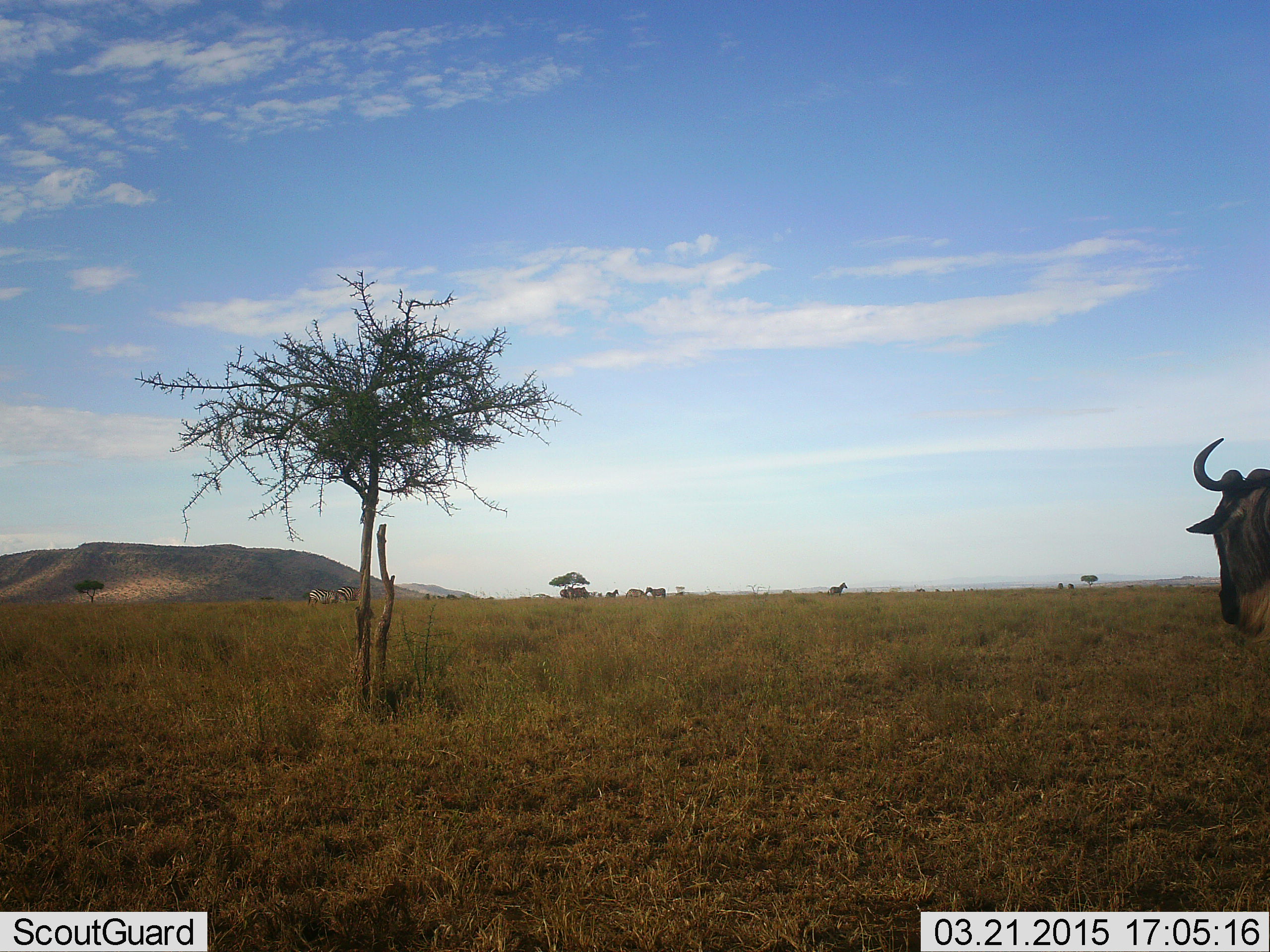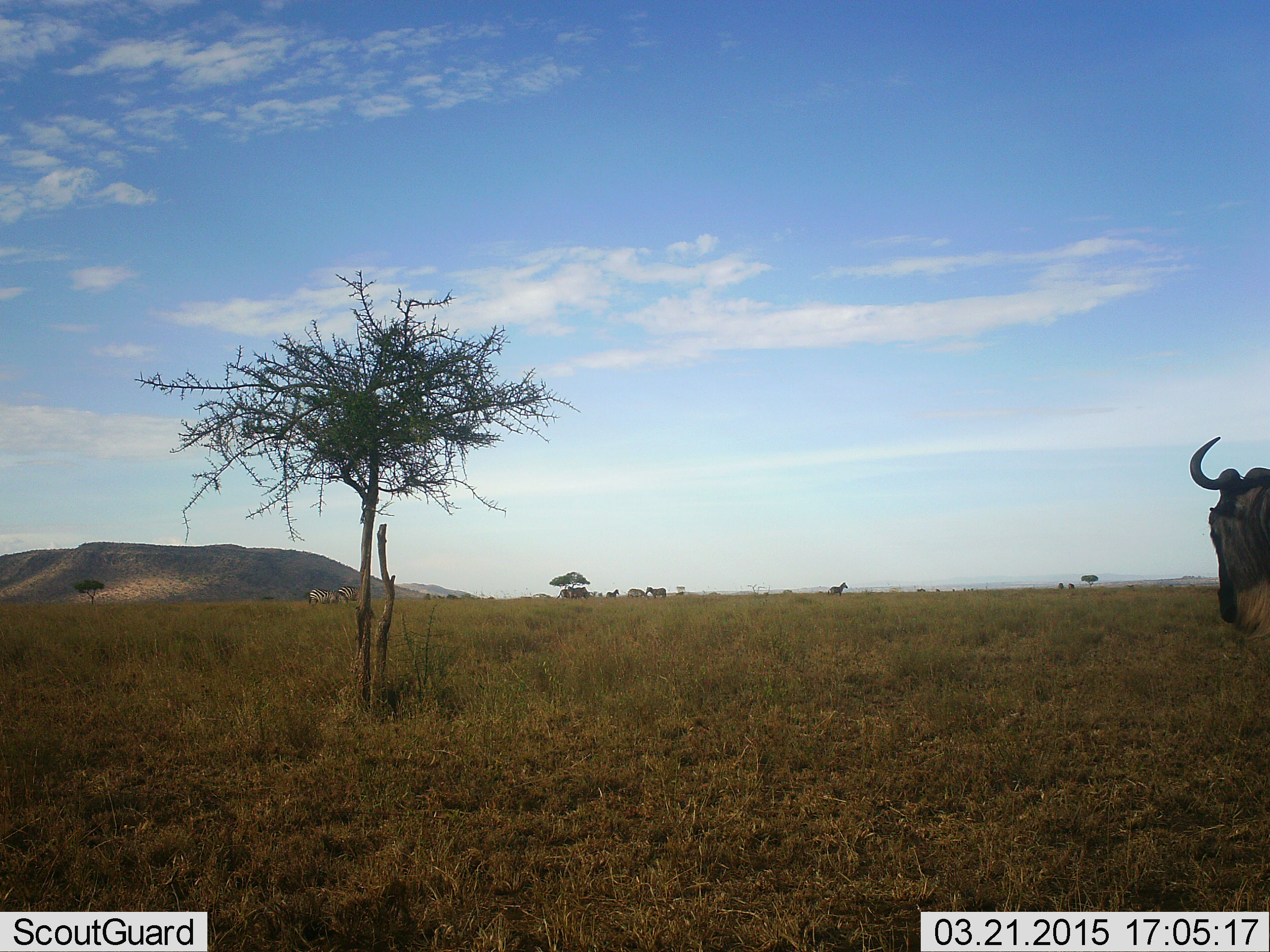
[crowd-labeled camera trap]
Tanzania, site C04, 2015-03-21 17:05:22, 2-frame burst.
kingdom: Animalia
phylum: Chordata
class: Mammalia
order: Artiodactyla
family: Bovidae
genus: Connochaetes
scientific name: Connochaetes taurinus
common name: blue wildebeest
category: wildebeest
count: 1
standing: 73%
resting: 0%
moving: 27%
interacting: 0%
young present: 0%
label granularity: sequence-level